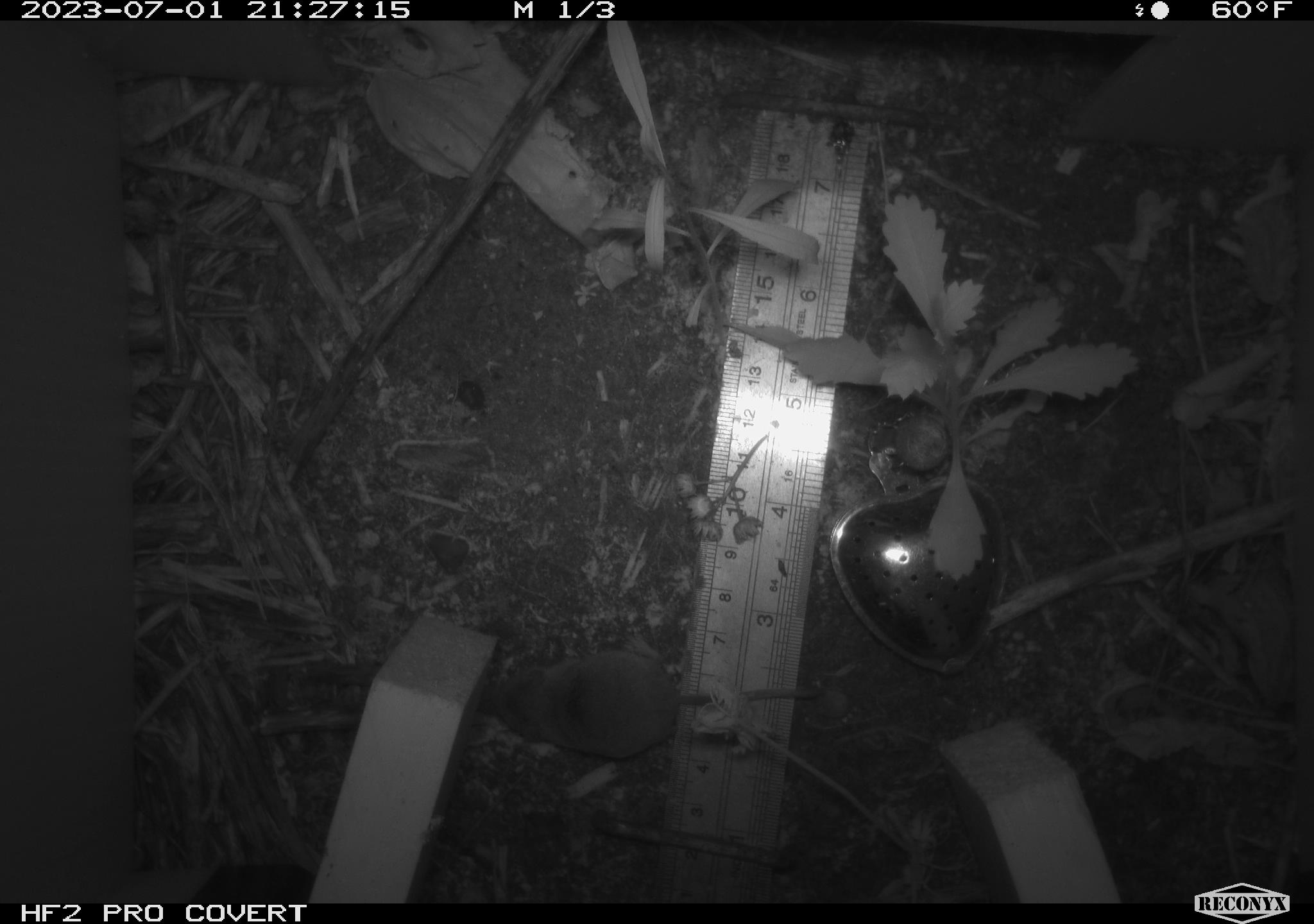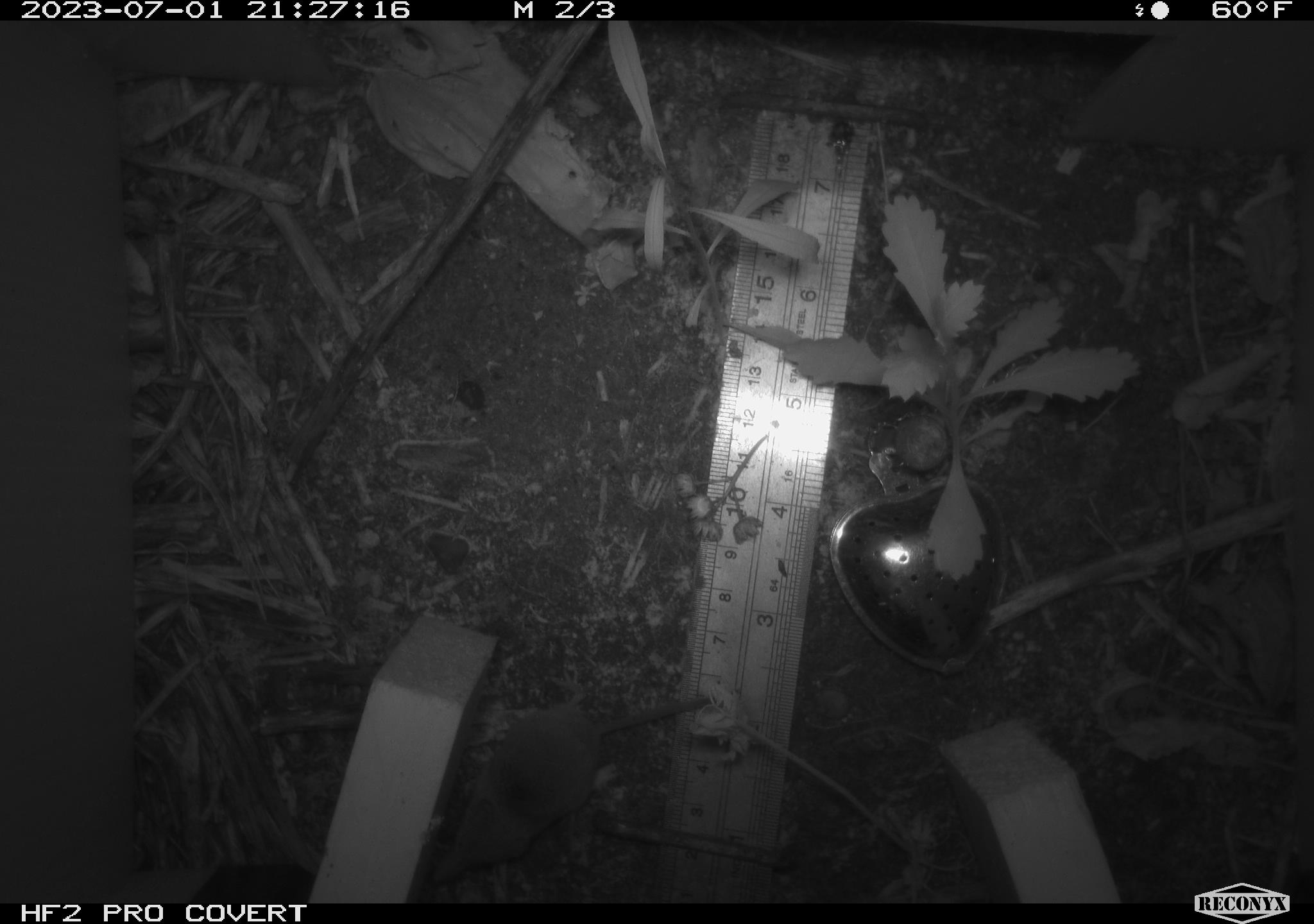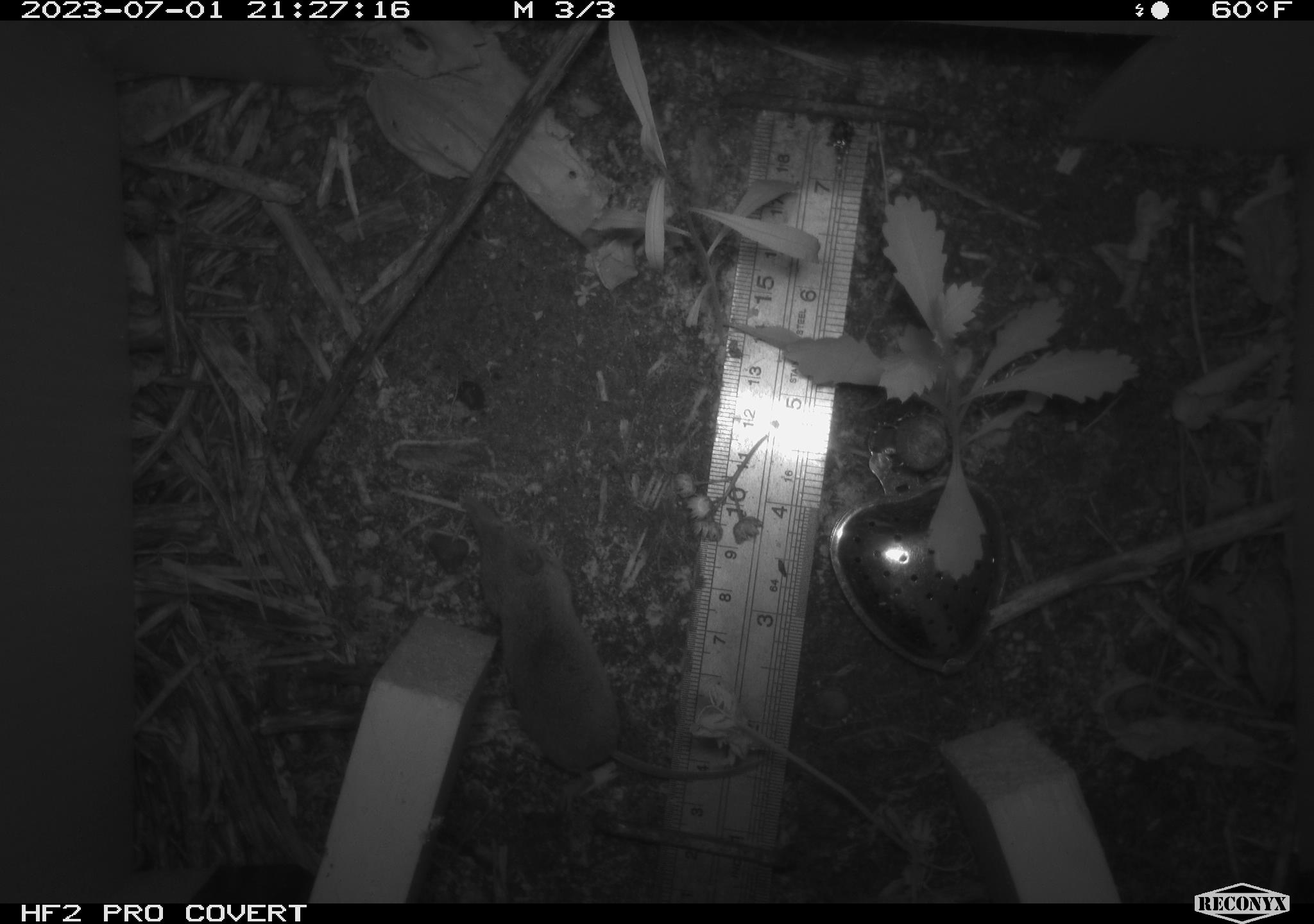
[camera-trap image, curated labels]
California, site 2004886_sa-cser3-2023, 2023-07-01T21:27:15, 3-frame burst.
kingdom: Animalia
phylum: Chordata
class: Mammalia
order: Eulipotyphla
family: Soricidae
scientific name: Soricidae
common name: shrews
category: soricidae family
Soricidae family (shrews) (Soricidae).